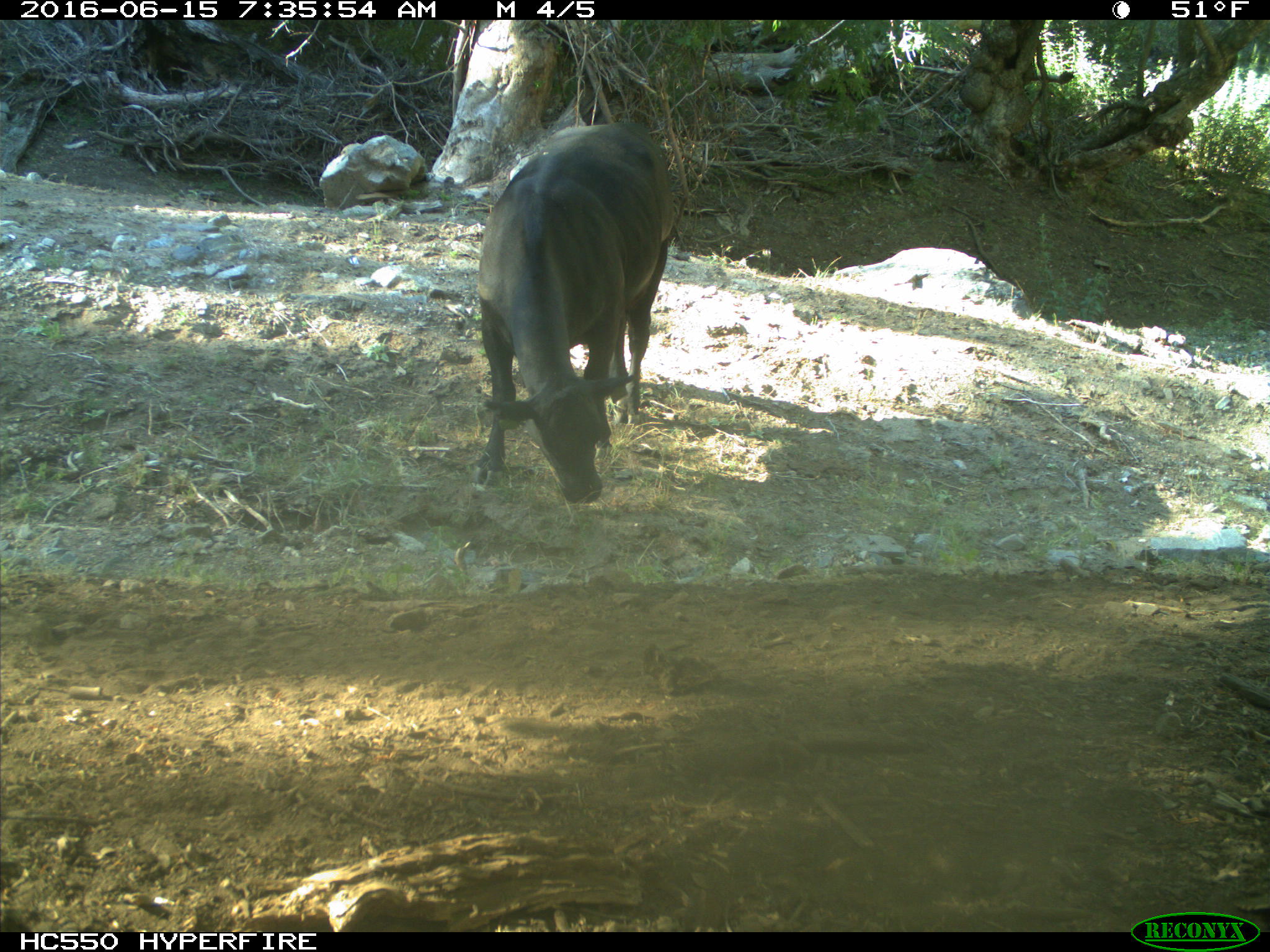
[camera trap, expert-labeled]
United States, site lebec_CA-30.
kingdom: Animalia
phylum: Chordata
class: Mammalia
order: Artiodactyla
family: Bovidae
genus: Bos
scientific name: Bos taurus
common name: domestic cow